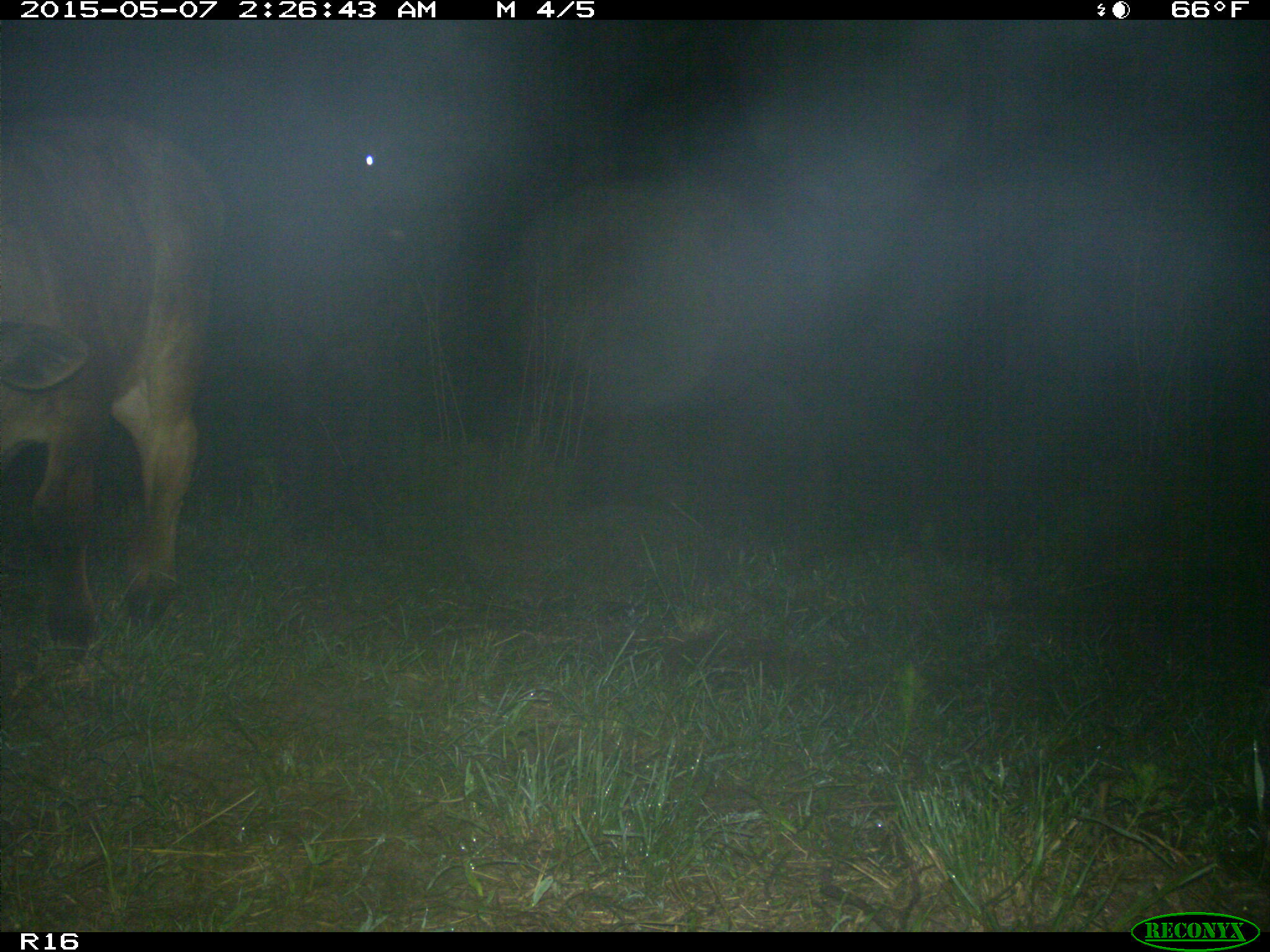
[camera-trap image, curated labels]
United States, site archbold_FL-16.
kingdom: Animalia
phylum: Chordata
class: Mammalia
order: Artiodactyla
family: Bovidae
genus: Bos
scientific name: Bos taurus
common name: domestic cow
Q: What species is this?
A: Bos taurus (domestic cow).